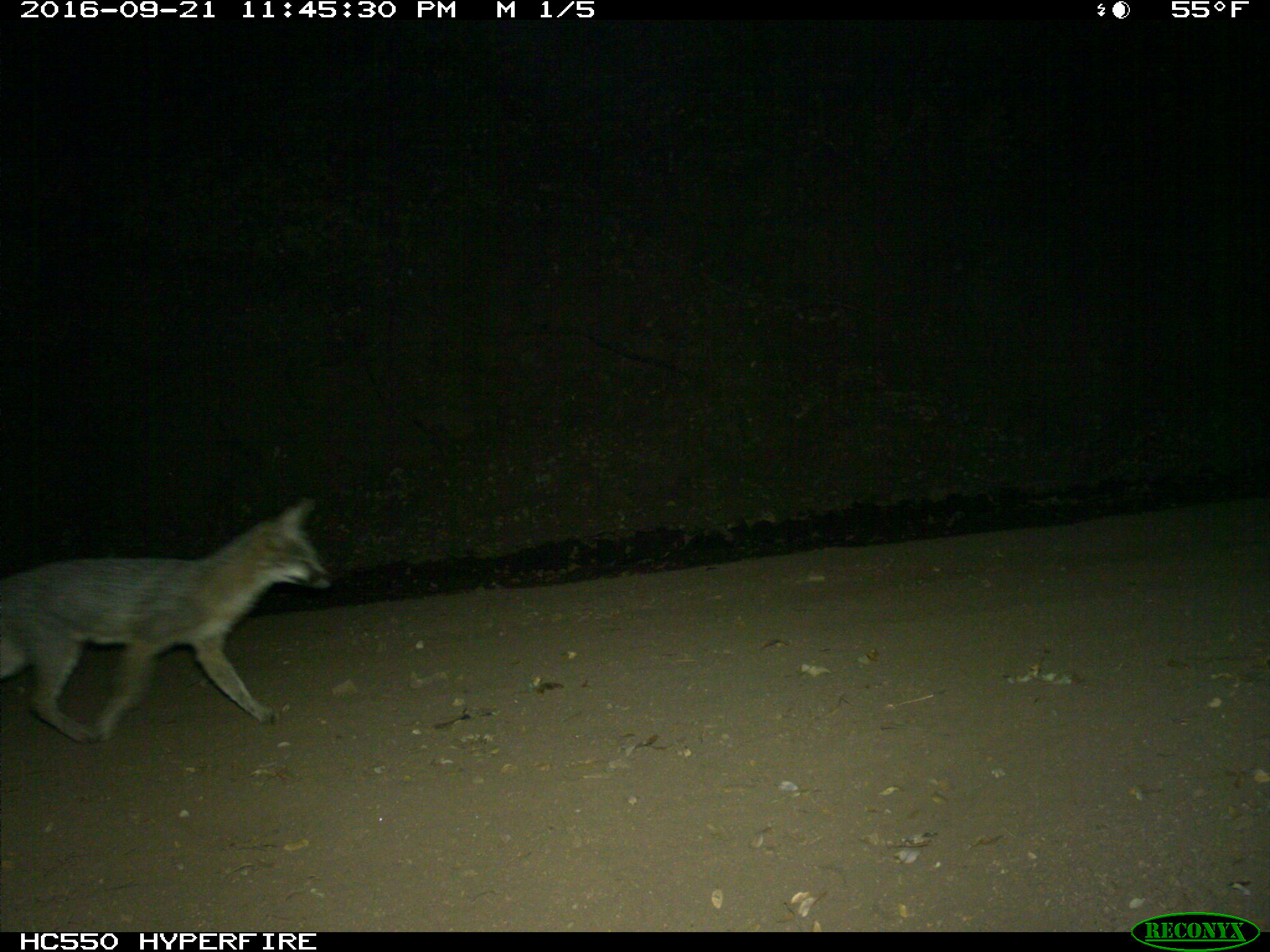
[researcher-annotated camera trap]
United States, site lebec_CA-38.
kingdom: Animalia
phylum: Chordata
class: Mammalia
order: Carnivora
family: Canidae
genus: Urocyon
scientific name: Urocyon cinereoargenteus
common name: gray fox